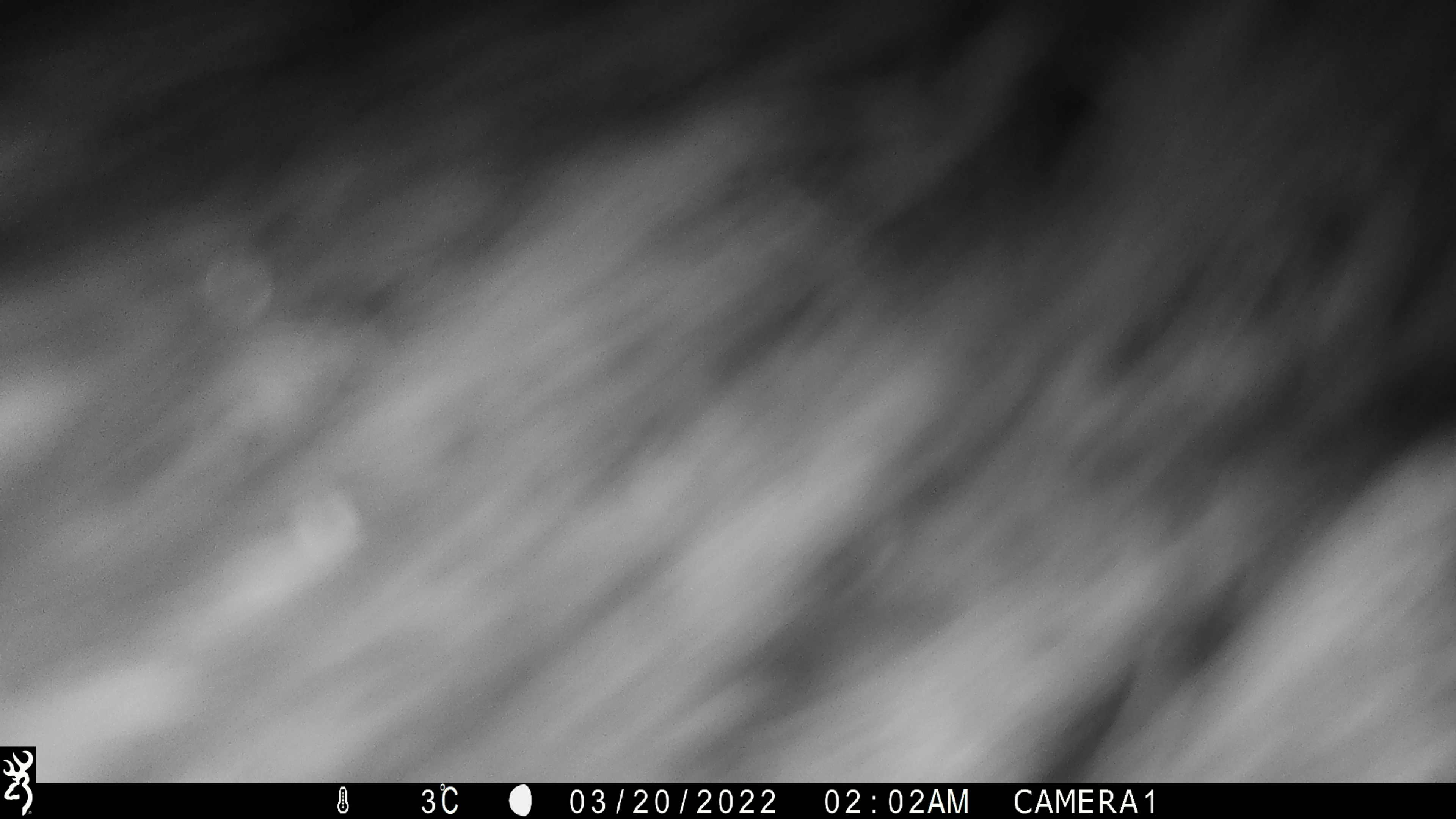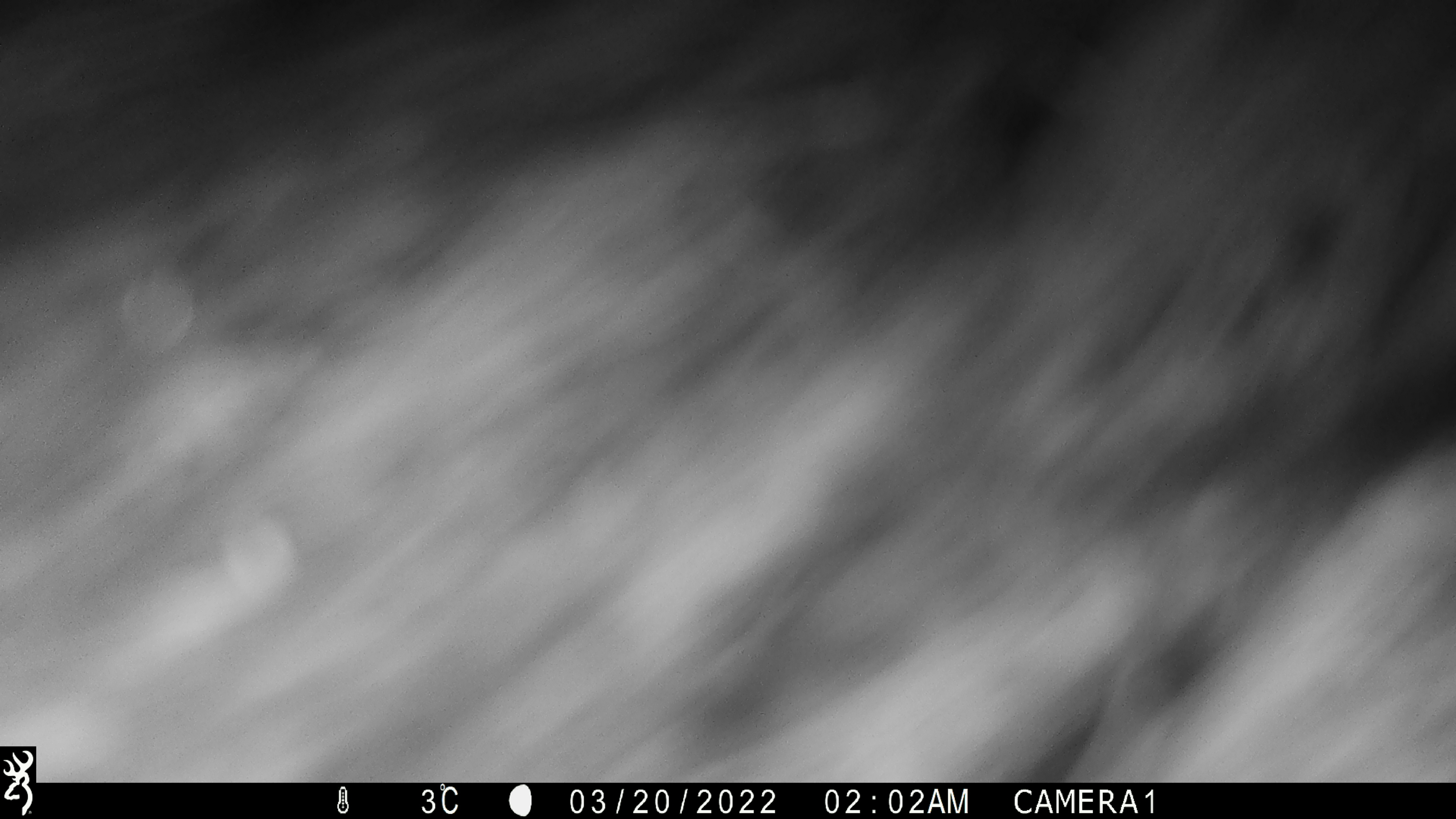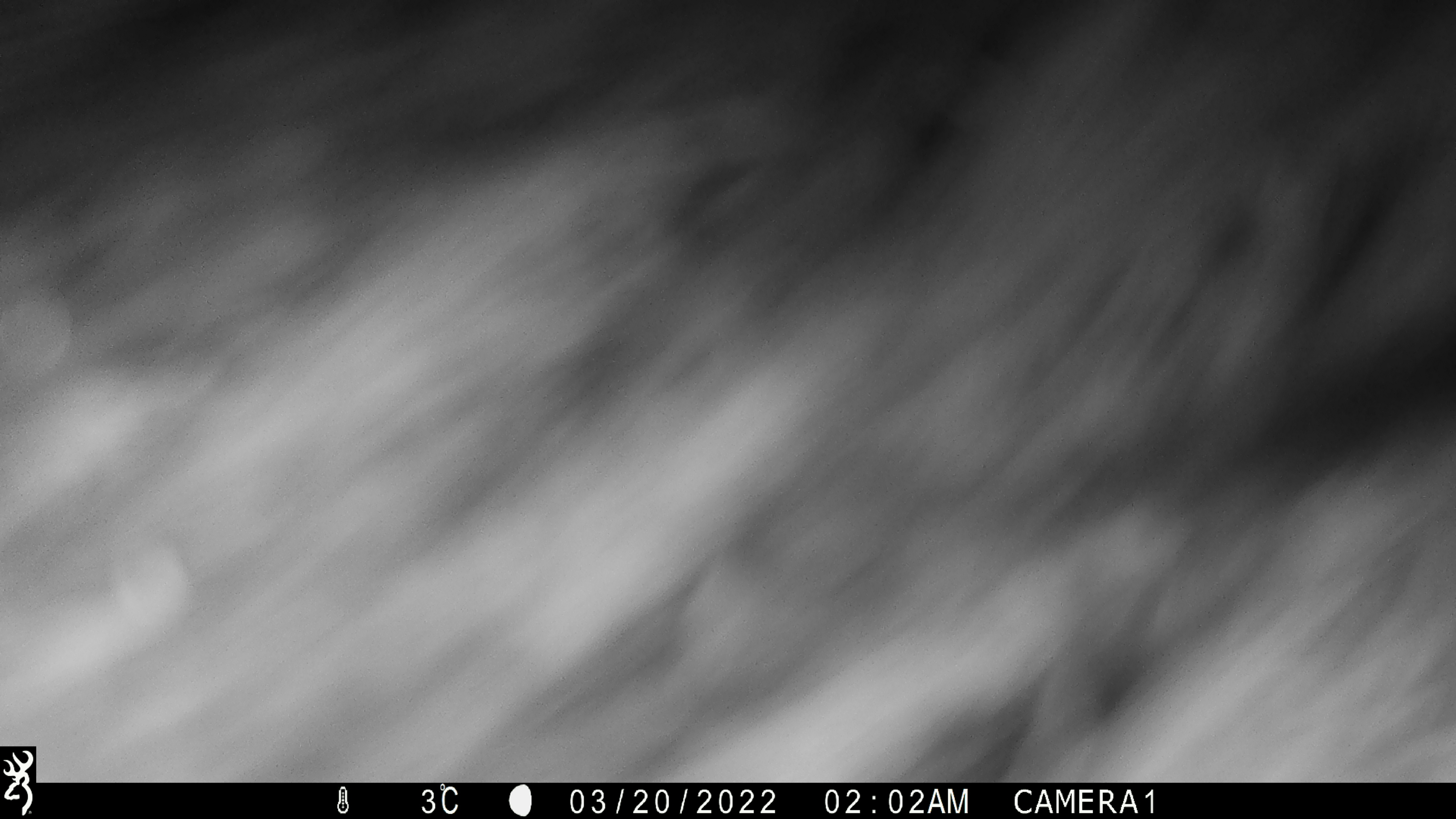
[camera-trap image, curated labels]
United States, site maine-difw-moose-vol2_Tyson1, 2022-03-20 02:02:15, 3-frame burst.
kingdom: Animalia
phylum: Chordata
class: Mammalia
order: Artiodactyla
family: Cervidae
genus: Alces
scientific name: Alces alces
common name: moose